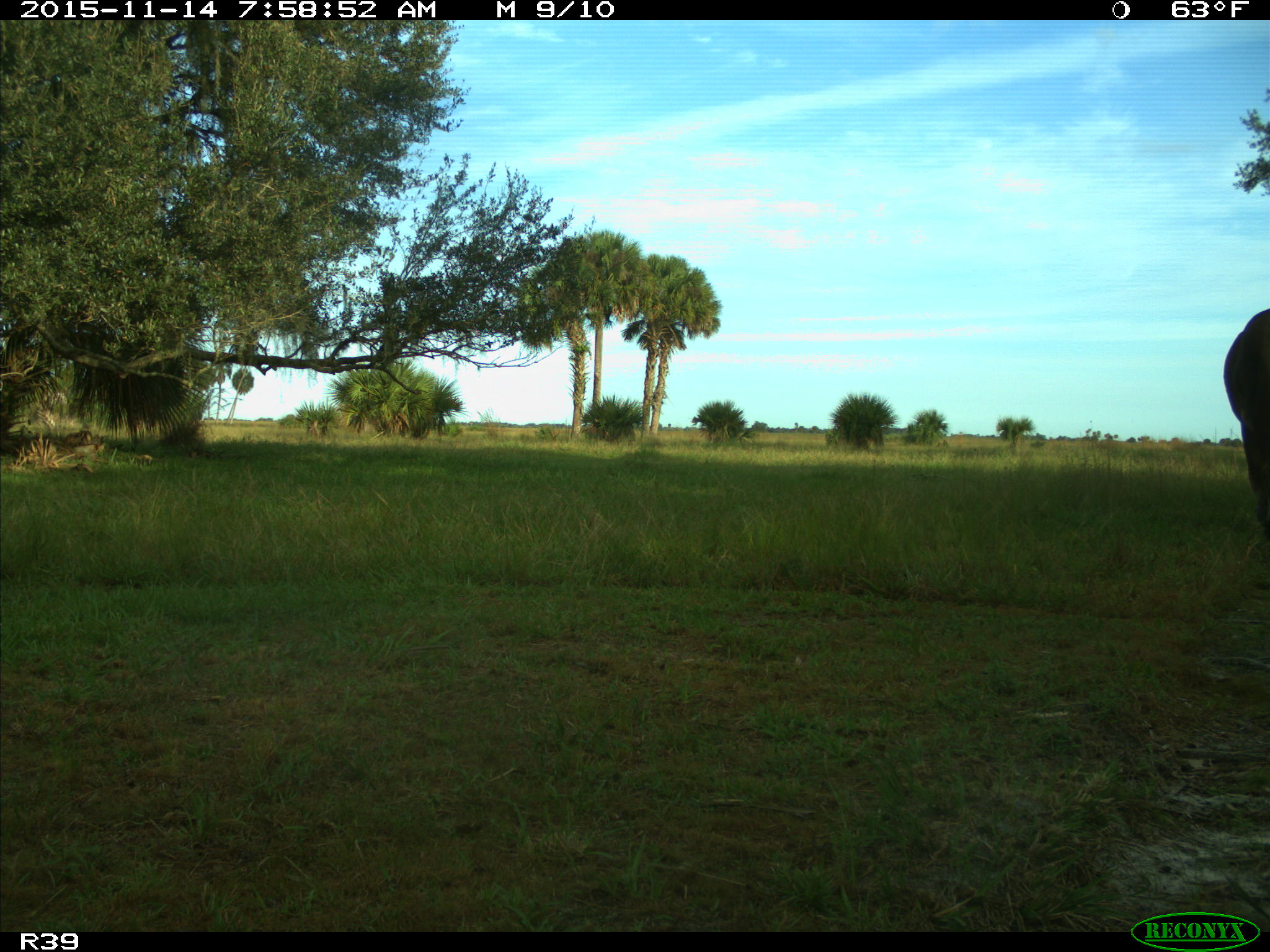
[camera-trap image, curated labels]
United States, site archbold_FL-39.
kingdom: Animalia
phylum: Chordata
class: Mammalia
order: Artiodactyla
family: Bovidae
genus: Bos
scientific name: Bos taurus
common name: domestic cow